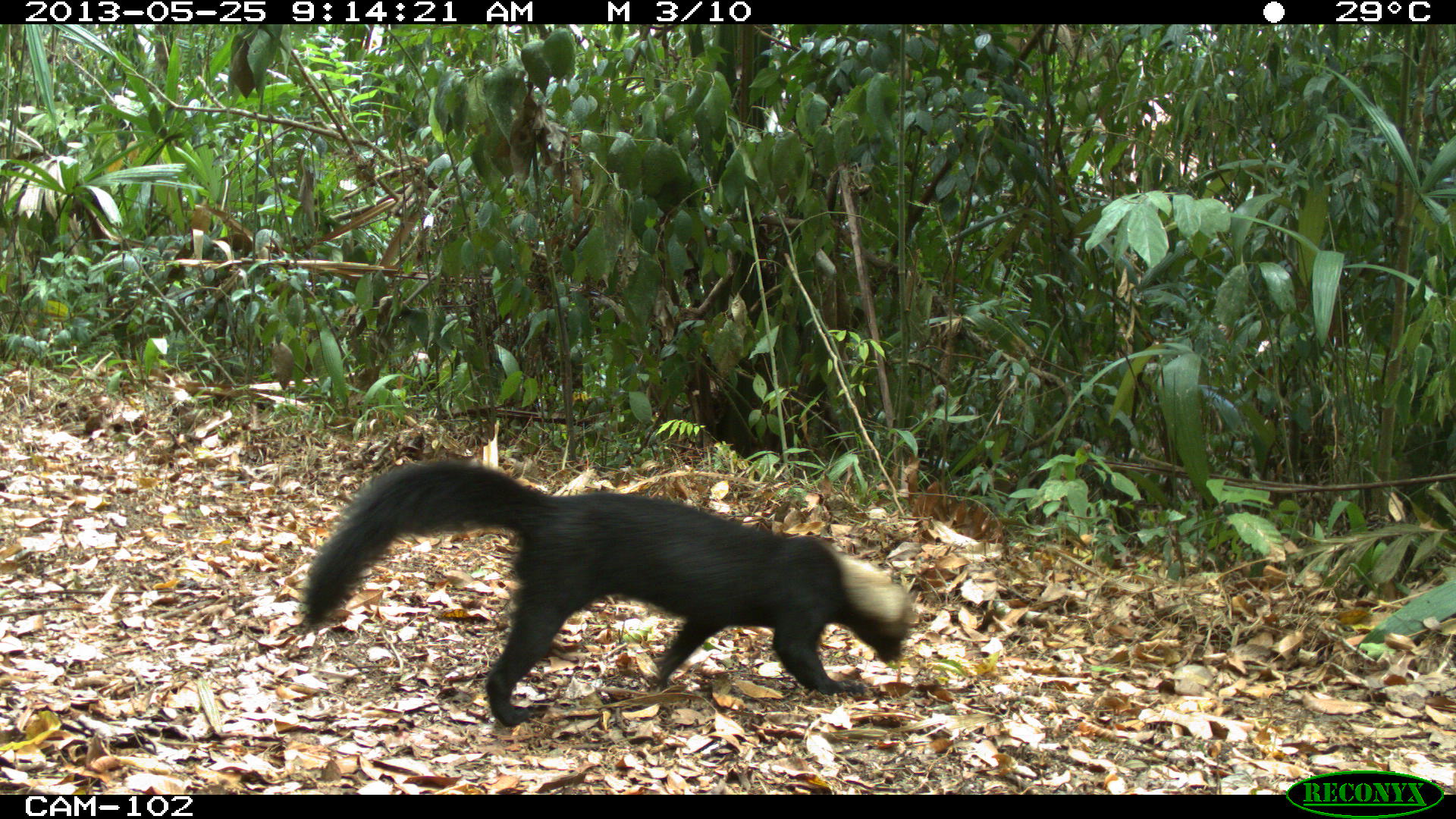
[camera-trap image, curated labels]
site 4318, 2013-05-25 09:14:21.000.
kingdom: Animalia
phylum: Chordata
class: Mammalia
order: Carnivora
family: Mustelidae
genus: Eira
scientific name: Eira barbara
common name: tayra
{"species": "Eira barbara (tayra)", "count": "1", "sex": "male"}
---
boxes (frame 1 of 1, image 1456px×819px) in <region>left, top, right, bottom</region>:
eira barbara: <region>287, 455, 917, 727</region>